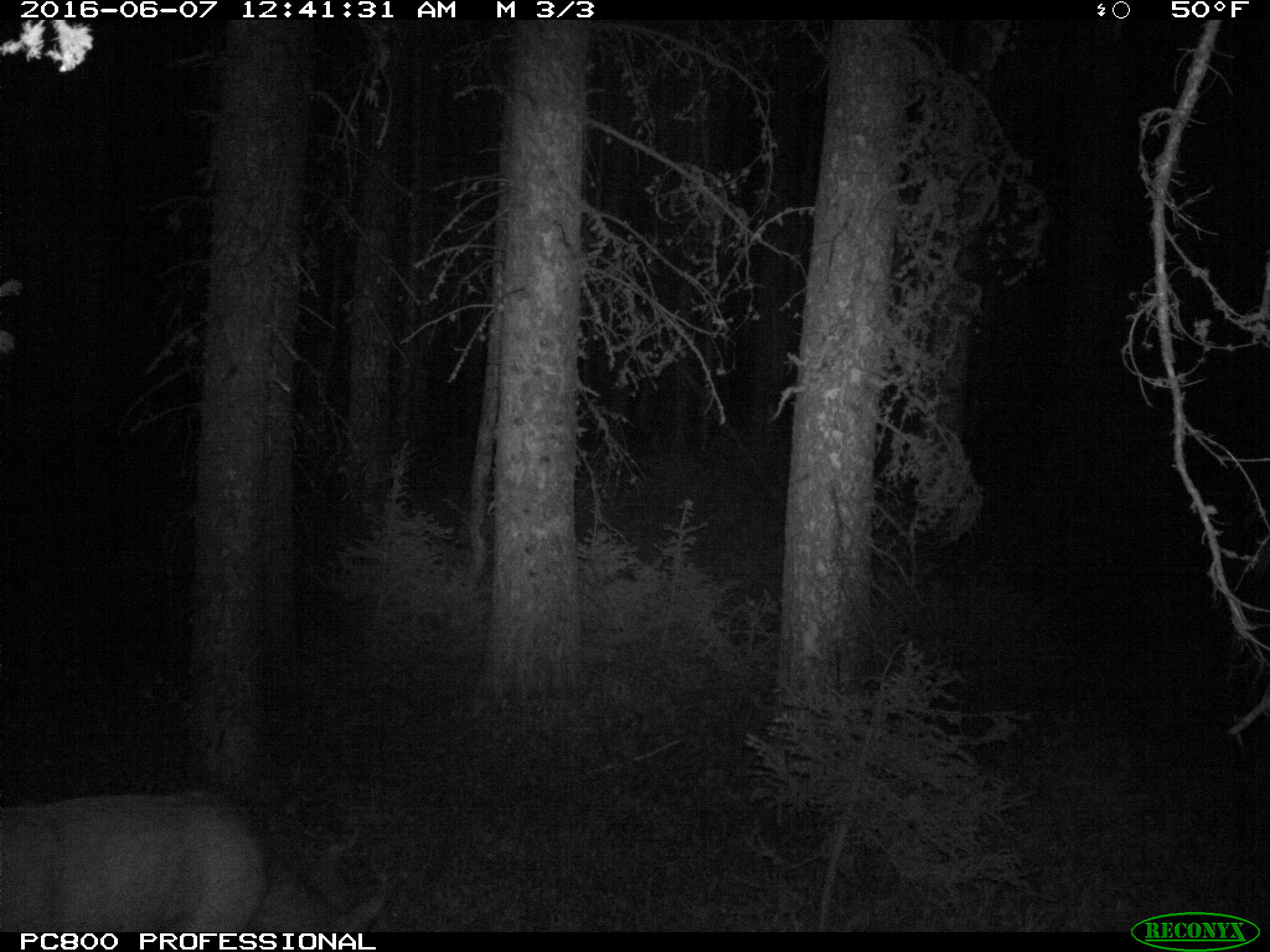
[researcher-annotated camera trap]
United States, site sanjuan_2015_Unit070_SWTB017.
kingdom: Animalia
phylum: Chordata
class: Mammalia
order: Artiodactyla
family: Cervidae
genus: Odocoileus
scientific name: Odocoileus hemionus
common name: mule deer